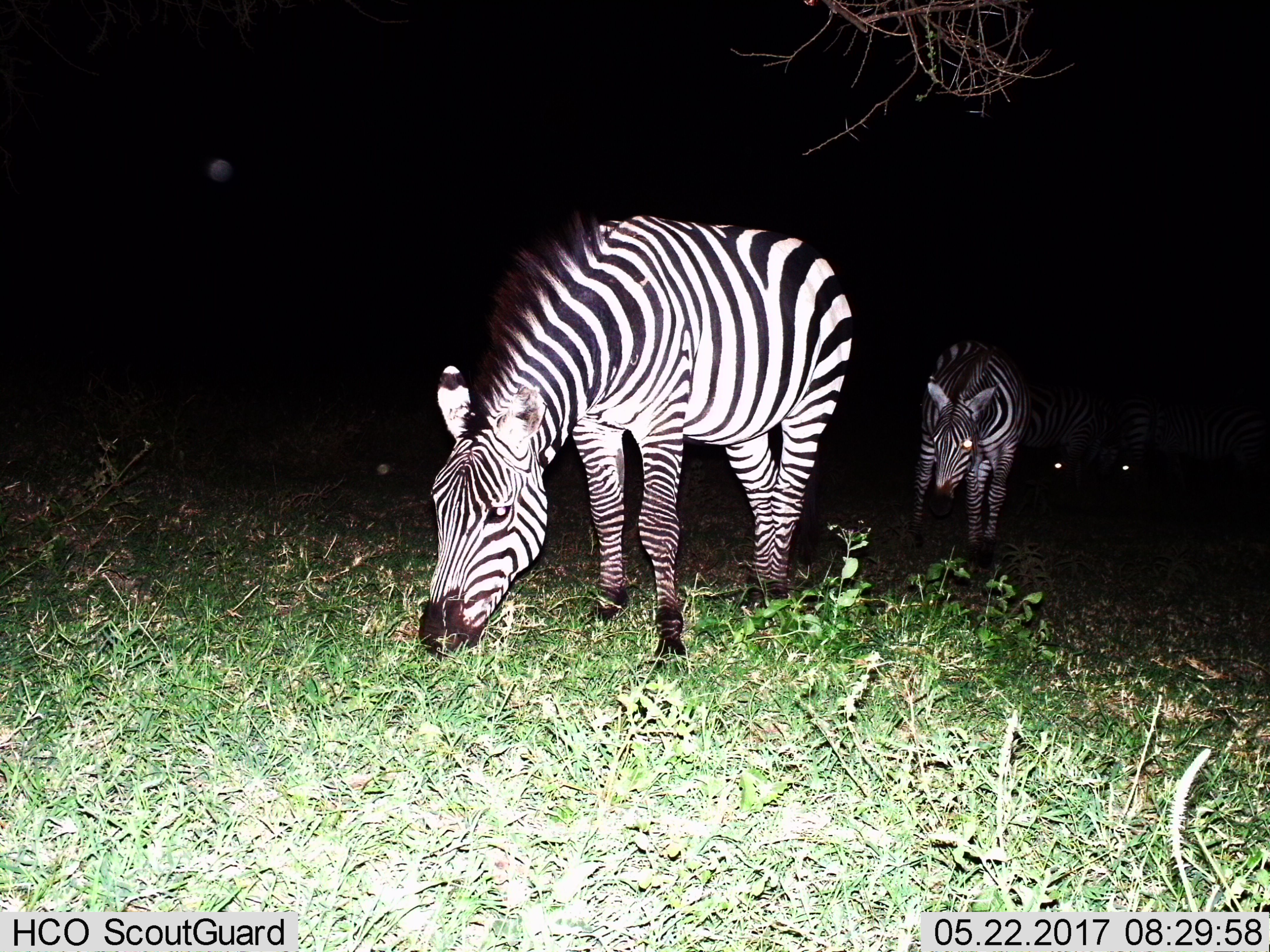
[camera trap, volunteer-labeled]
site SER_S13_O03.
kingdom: Animalia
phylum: Chordata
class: Mammalia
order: Perissodactyla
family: Equidae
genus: Equus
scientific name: Equus quagga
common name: plains zebra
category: zebraplains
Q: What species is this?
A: Zebraplains (plains zebra) (Equus quagga).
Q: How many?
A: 4.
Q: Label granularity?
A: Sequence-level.